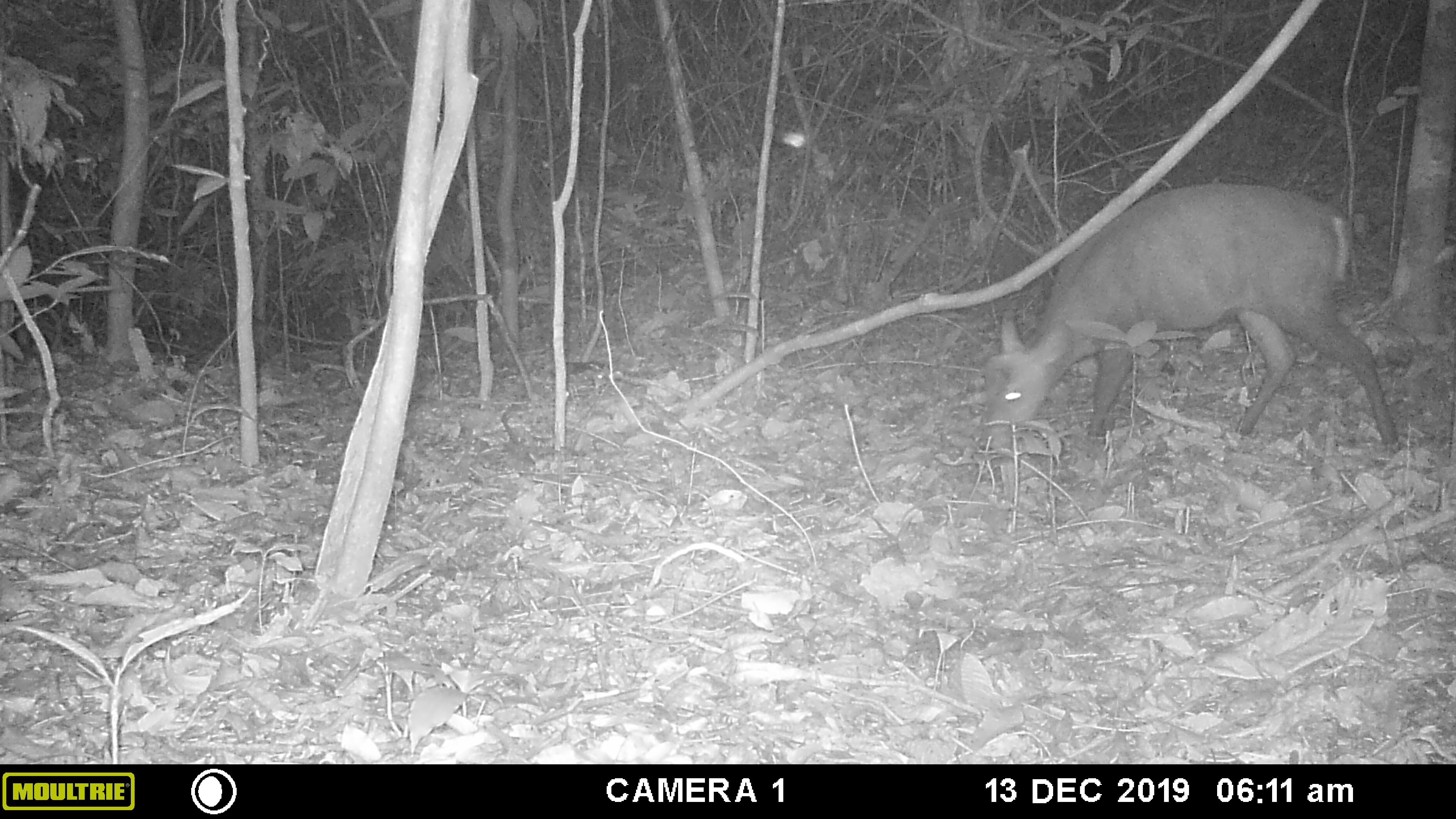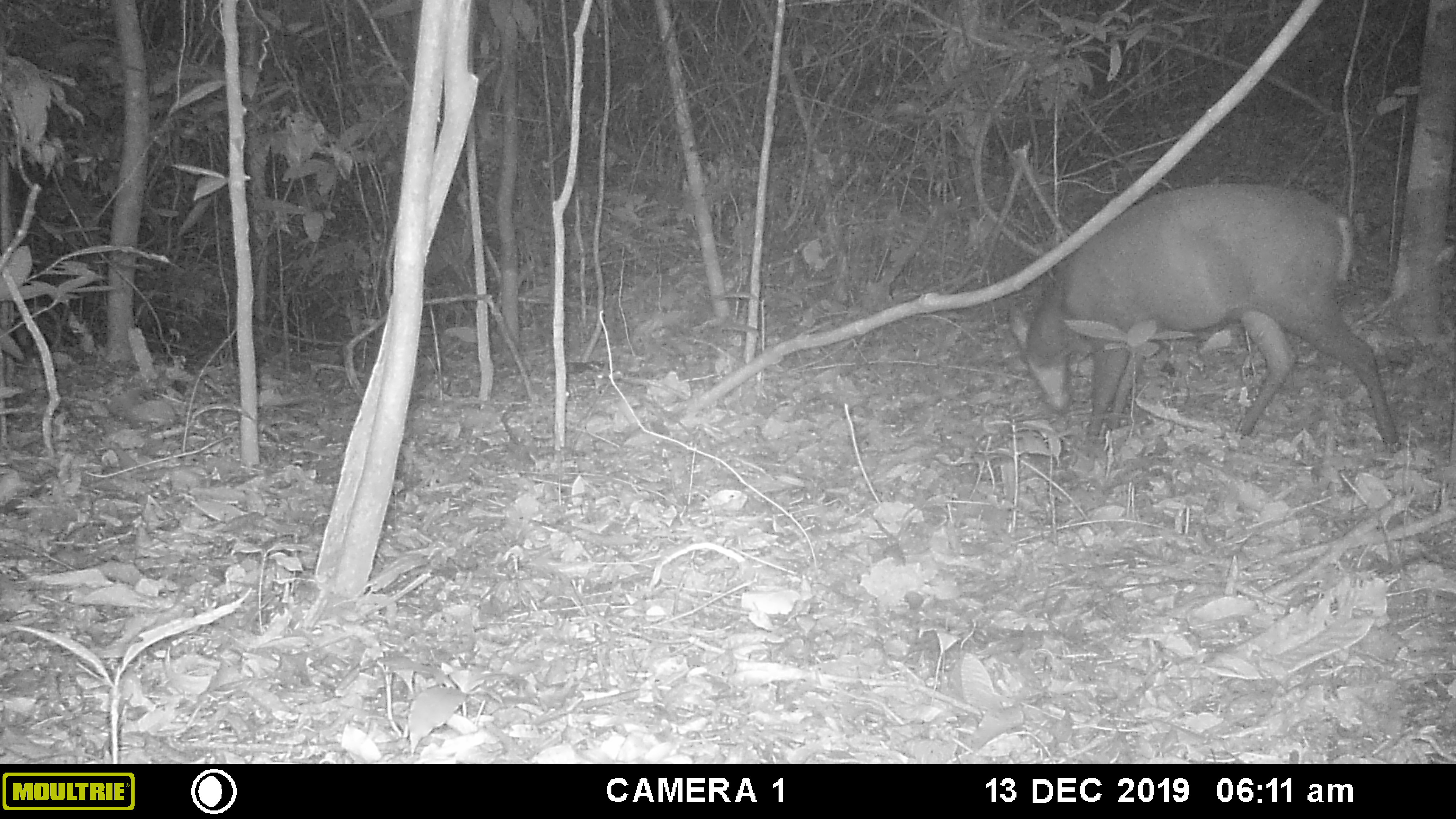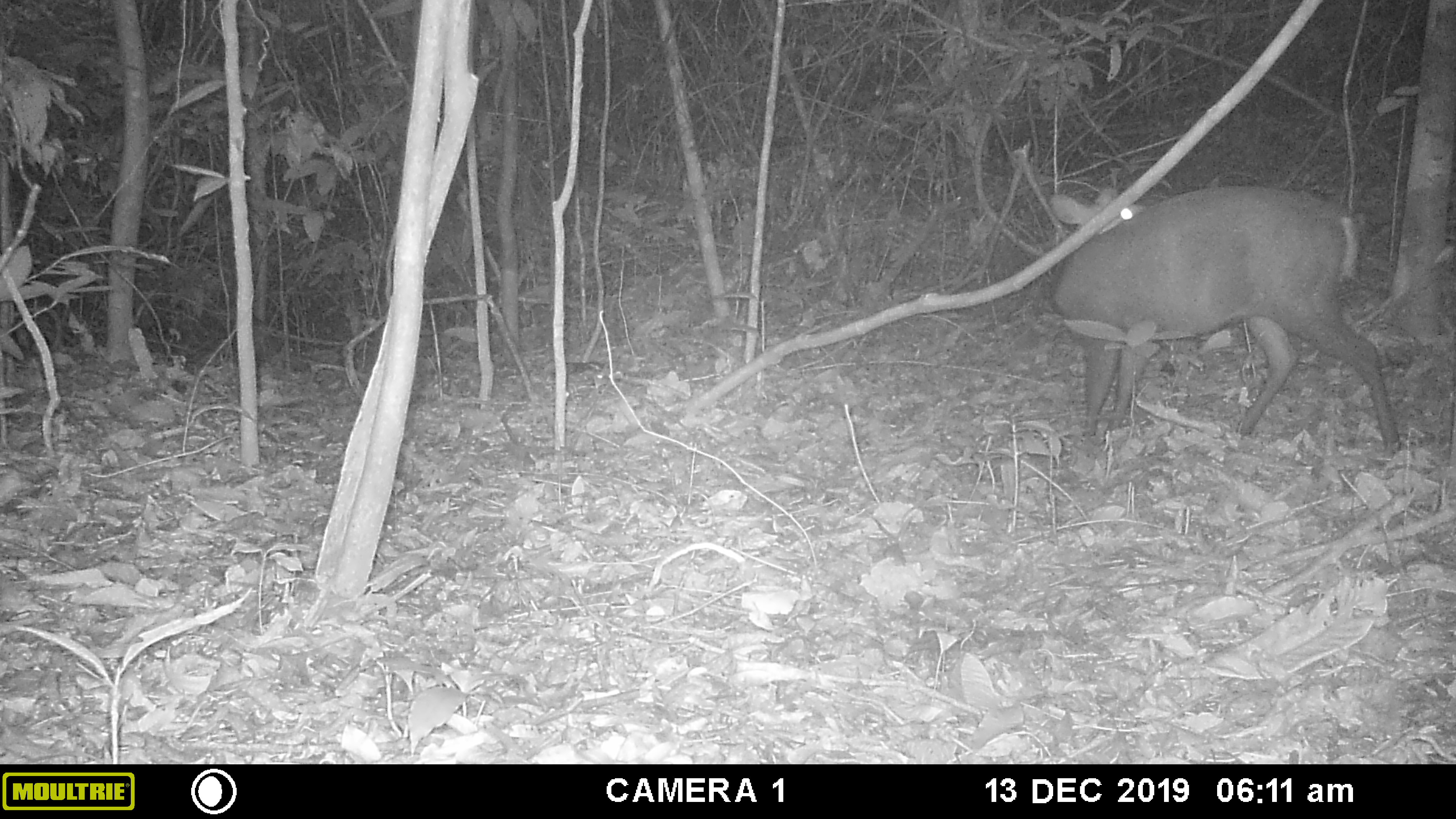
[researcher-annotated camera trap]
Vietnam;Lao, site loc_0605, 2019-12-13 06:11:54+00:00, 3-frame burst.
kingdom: Animalia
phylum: Chordata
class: Mammalia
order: Artiodactyla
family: Cervidae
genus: Muntiacus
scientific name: Muntiacus rooseveltorum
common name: roosevelt's muntjac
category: roosevelts muntjac group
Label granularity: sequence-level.